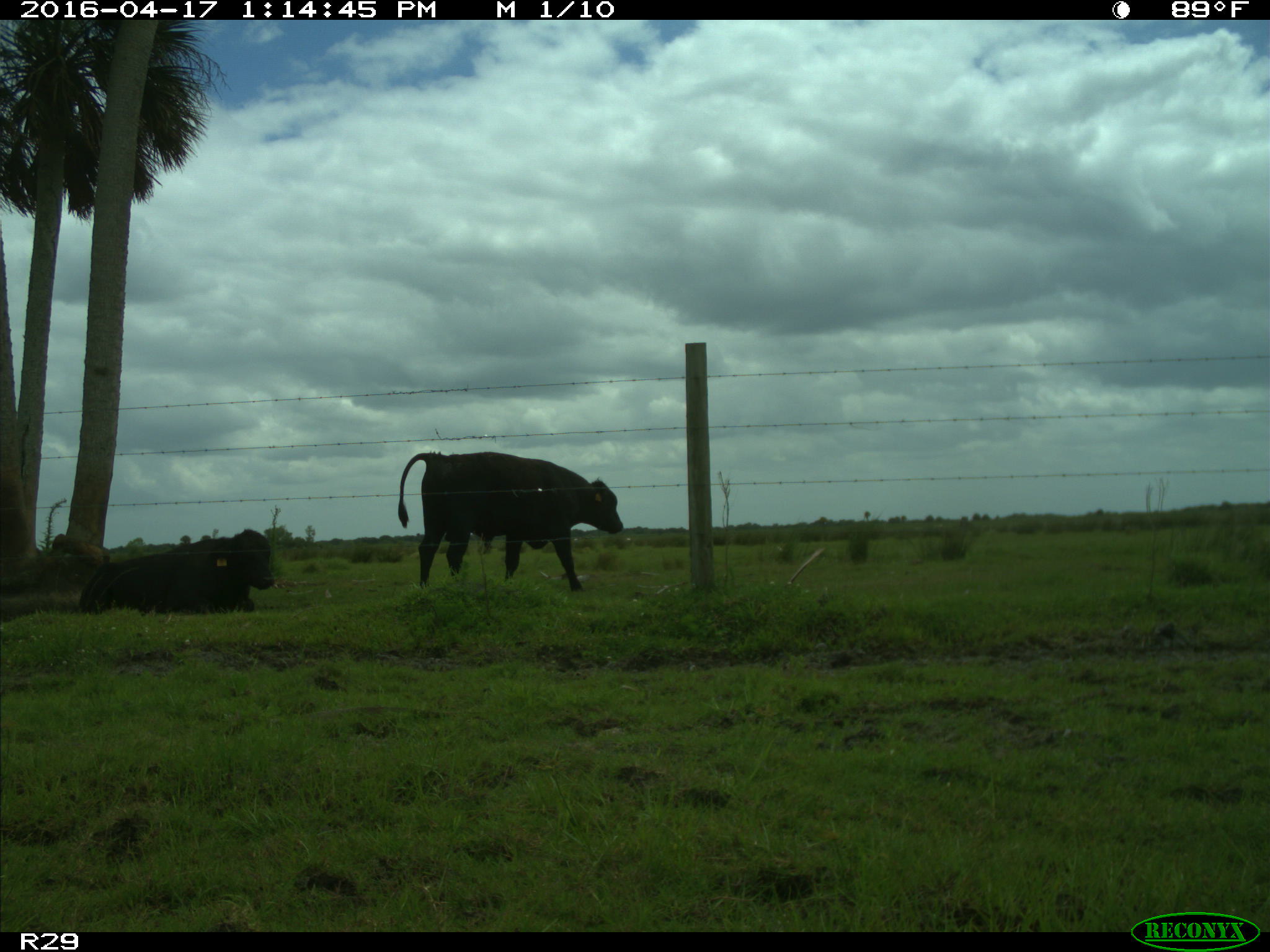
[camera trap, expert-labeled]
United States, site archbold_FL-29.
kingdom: Animalia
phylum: Chordata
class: Mammalia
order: Artiodactyla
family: Bovidae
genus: Bos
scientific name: Bos taurus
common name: domestic cow